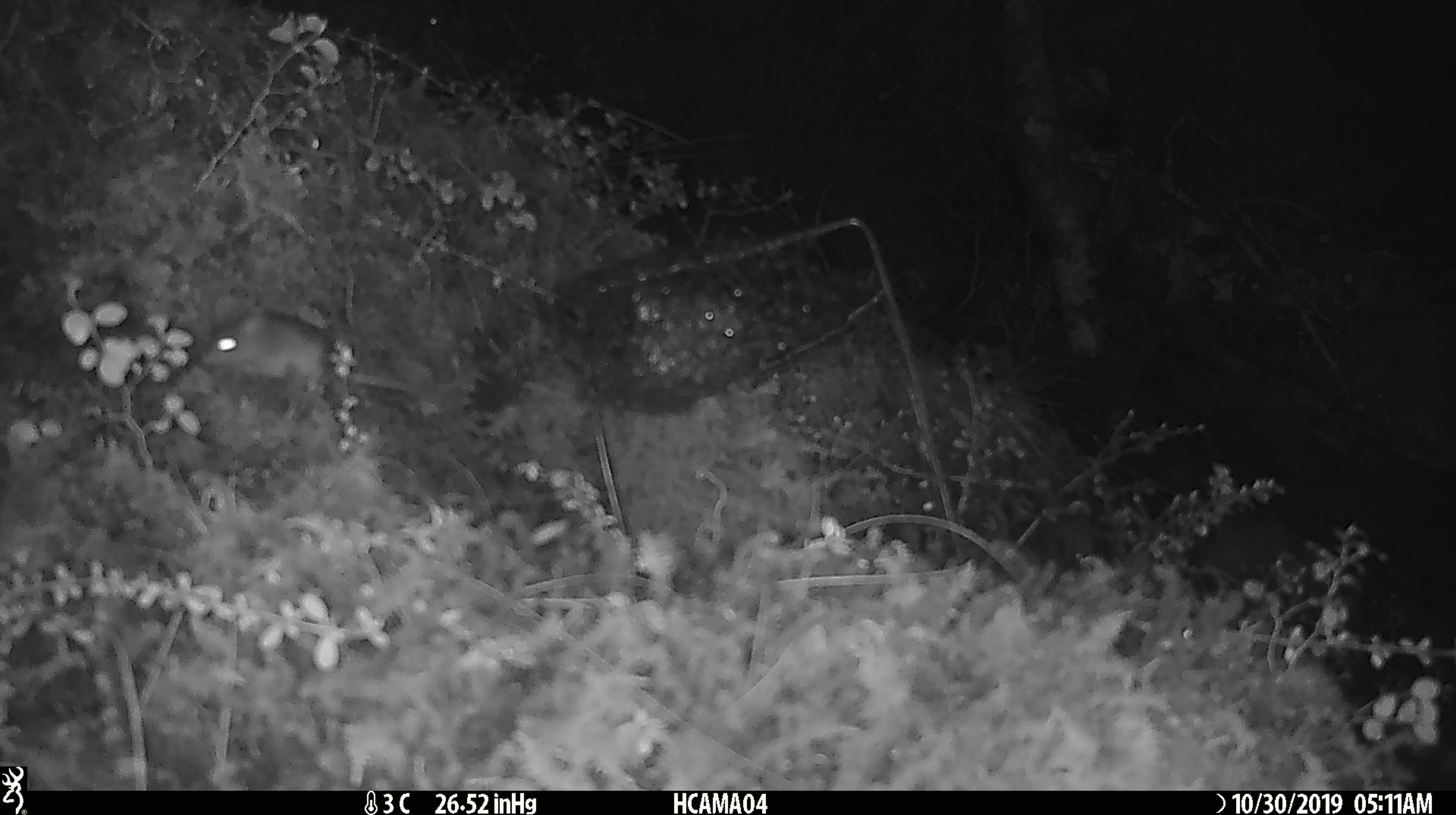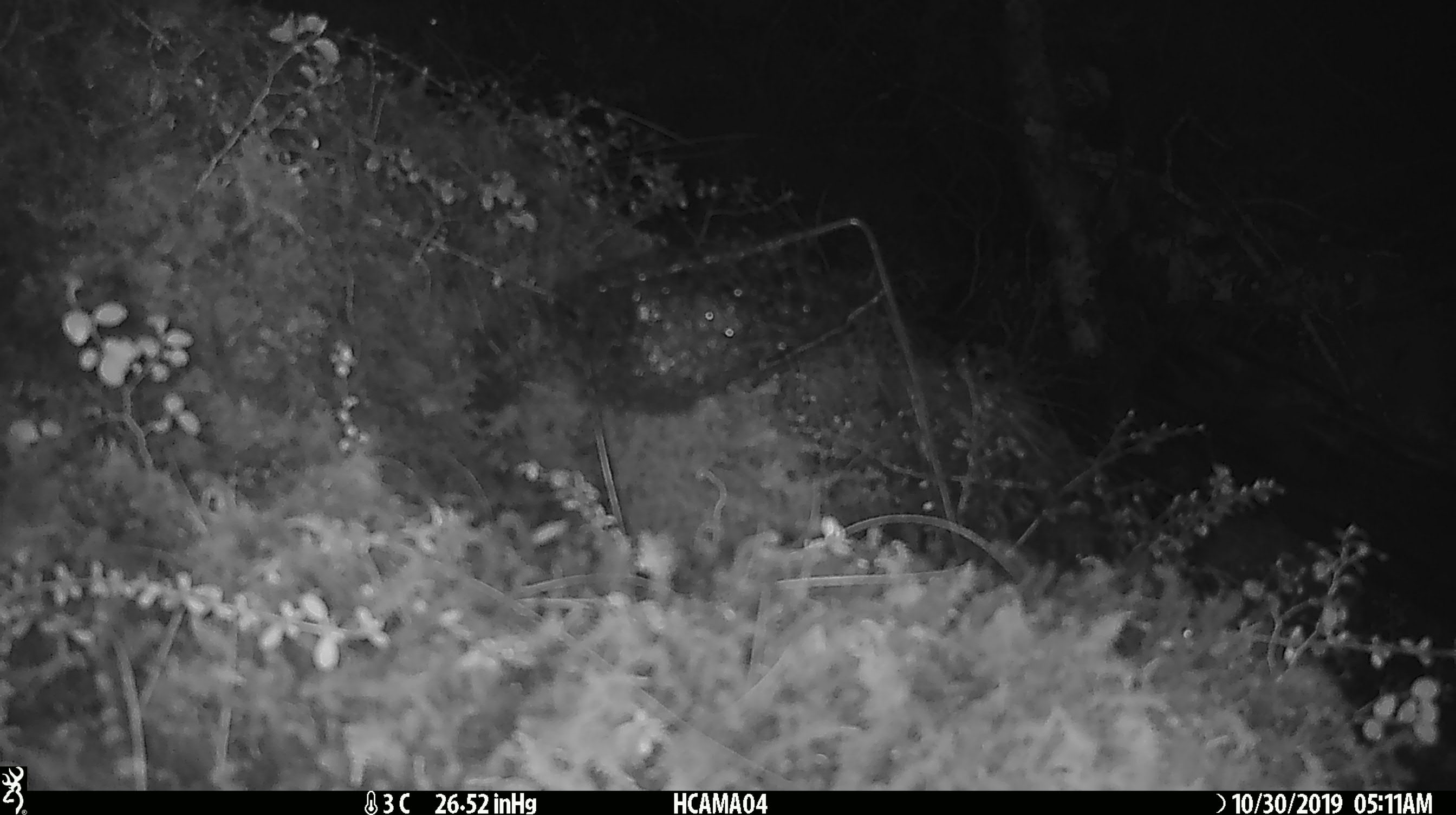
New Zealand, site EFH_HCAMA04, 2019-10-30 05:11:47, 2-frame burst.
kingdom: Animalia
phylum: Chordata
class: Mammalia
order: Rodentia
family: Muridae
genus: Mus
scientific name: Mus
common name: mouse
Mouse (Mus).